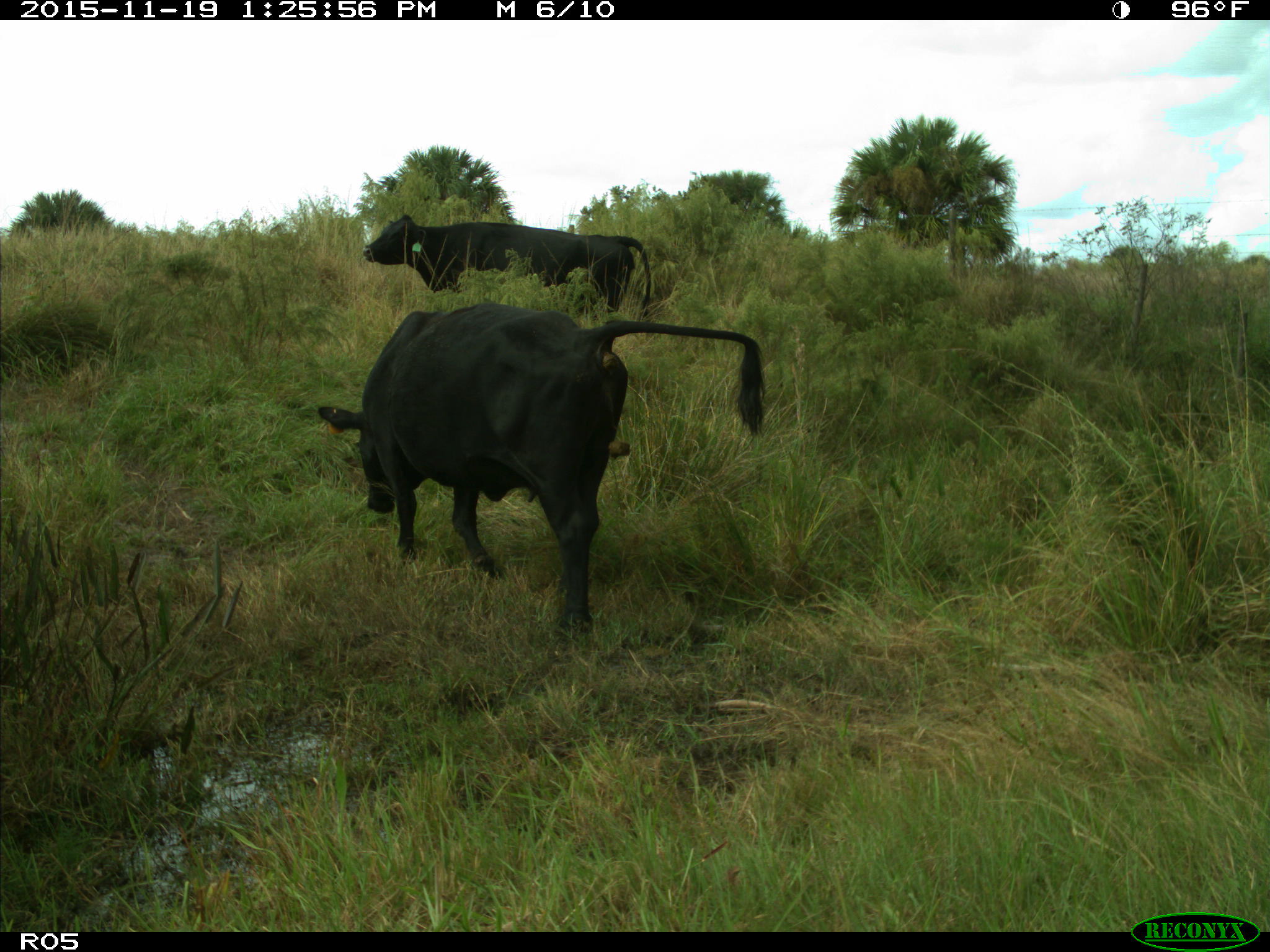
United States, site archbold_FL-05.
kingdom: Animalia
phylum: Chordata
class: Mammalia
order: Artiodactyla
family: Bovidae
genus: Bos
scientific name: Bos taurus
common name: domestic cow